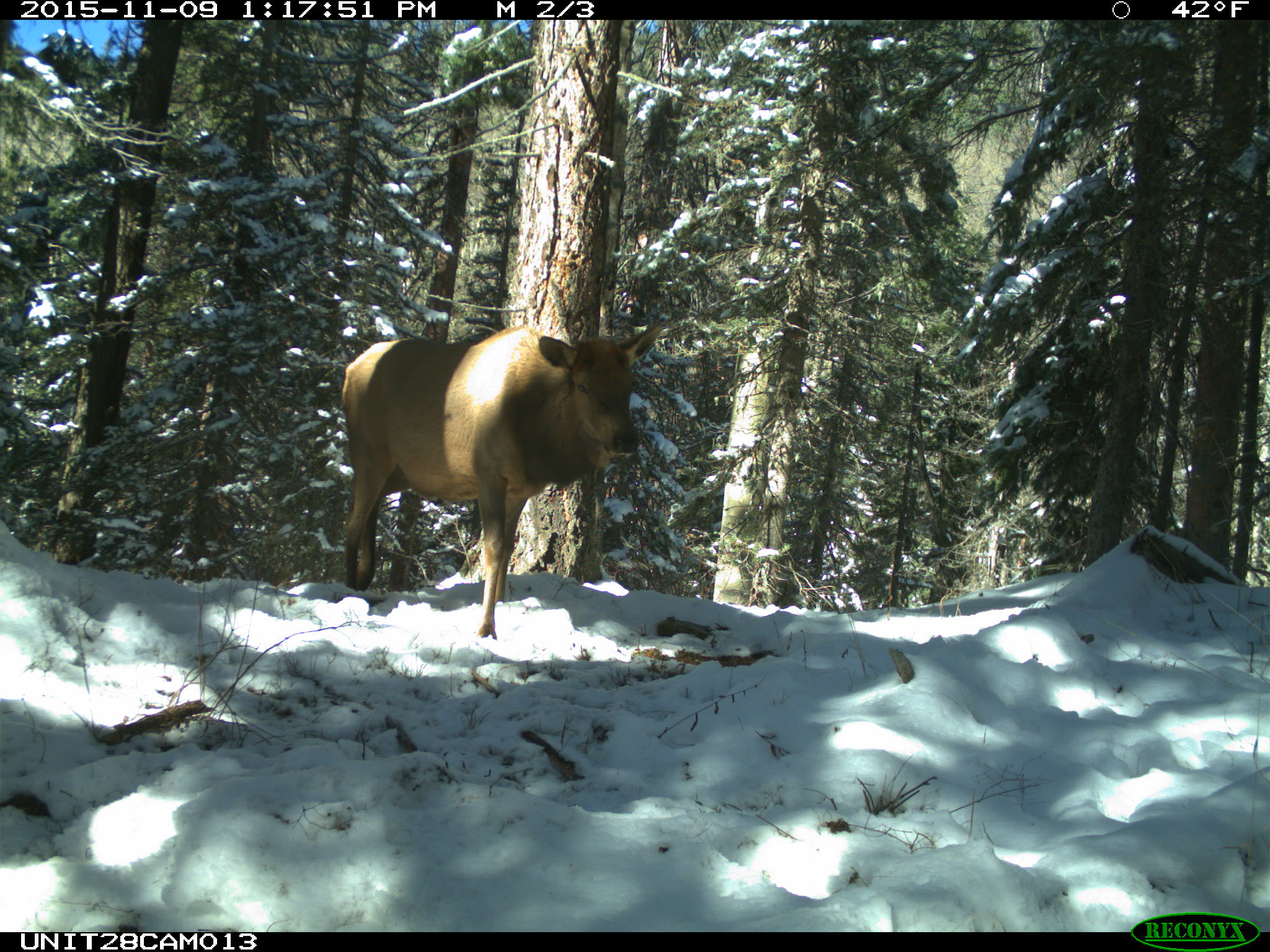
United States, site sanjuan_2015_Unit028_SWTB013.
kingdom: Animalia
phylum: Chordata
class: Mammalia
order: Artiodactyla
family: Cervidae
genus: Cervus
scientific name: Cervus elaphus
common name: red deer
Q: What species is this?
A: Cervus elaphus (red deer).